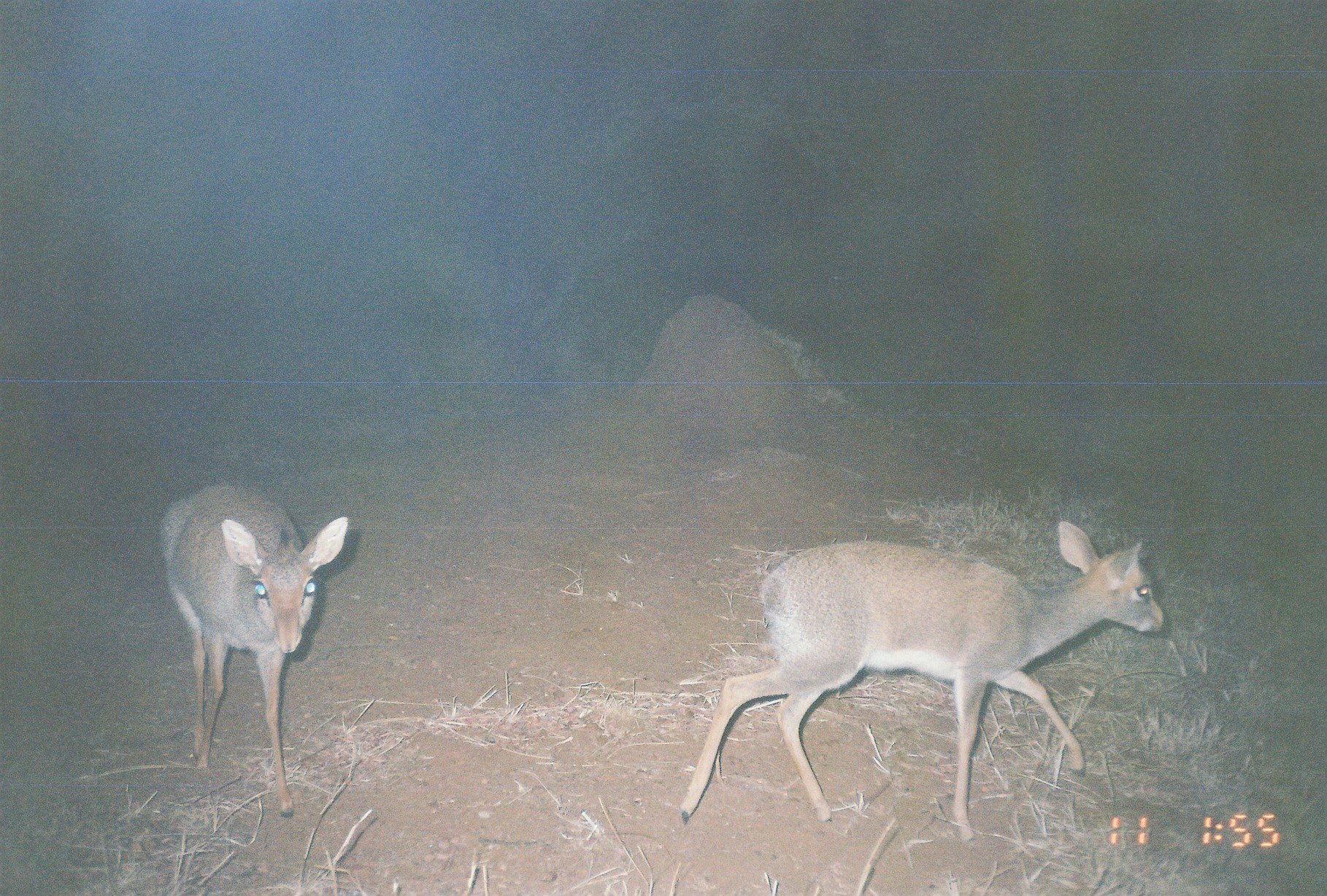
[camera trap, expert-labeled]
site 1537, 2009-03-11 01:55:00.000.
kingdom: Animalia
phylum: Chordata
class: Mammalia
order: Artiodactyla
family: Bovidae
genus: Madoqua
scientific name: Madoqua guentheri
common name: günther's dik-dik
Madoqua guentheri (günther's dik-dik), count 2.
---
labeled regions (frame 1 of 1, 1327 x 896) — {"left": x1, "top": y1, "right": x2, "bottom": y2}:
madoqua guentheri: {"left": 678, "top": 519, "right": 1166, "bottom": 844}; {"left": 156, "top": 481, "right": 349, "bottom": 819}